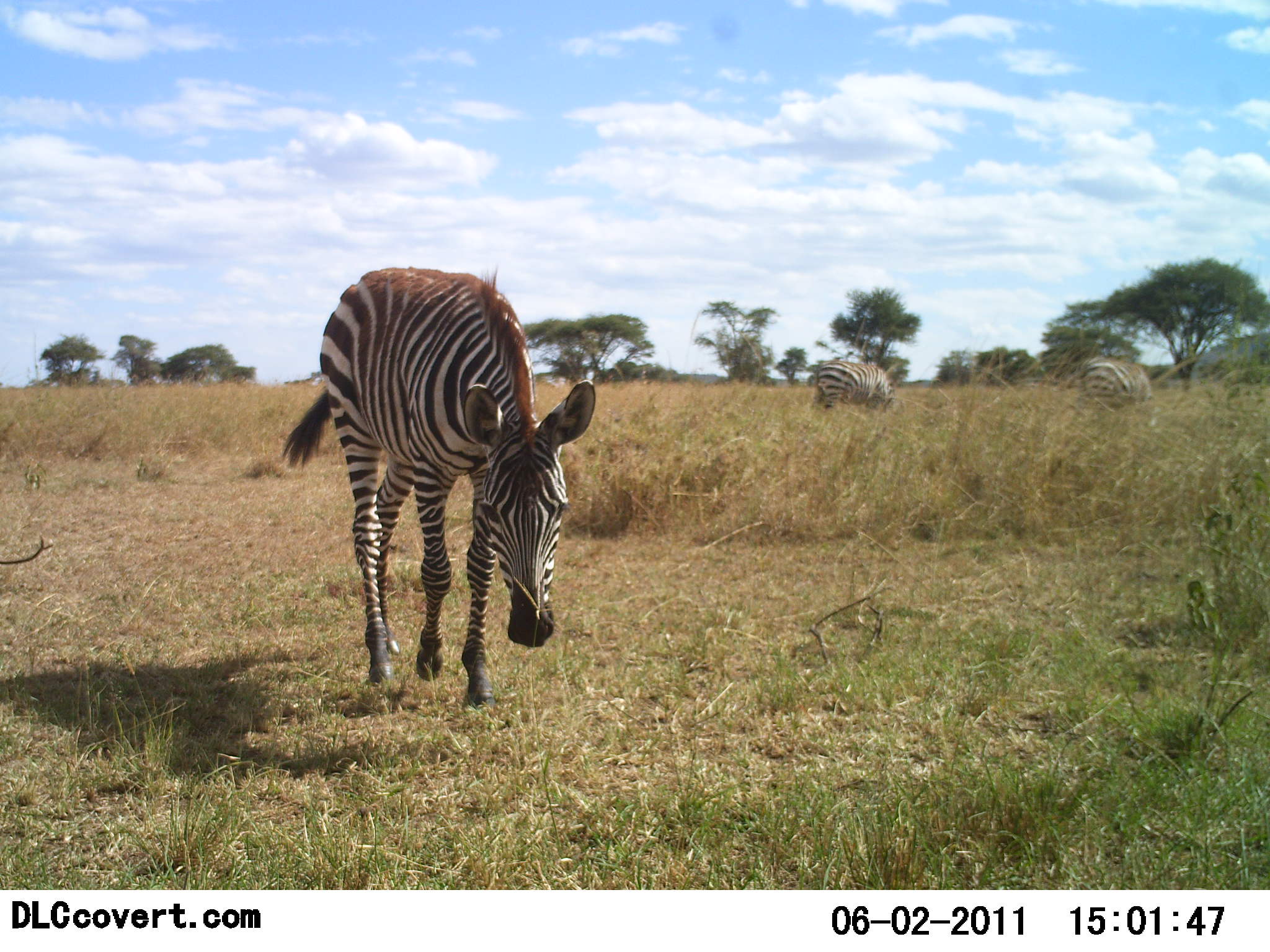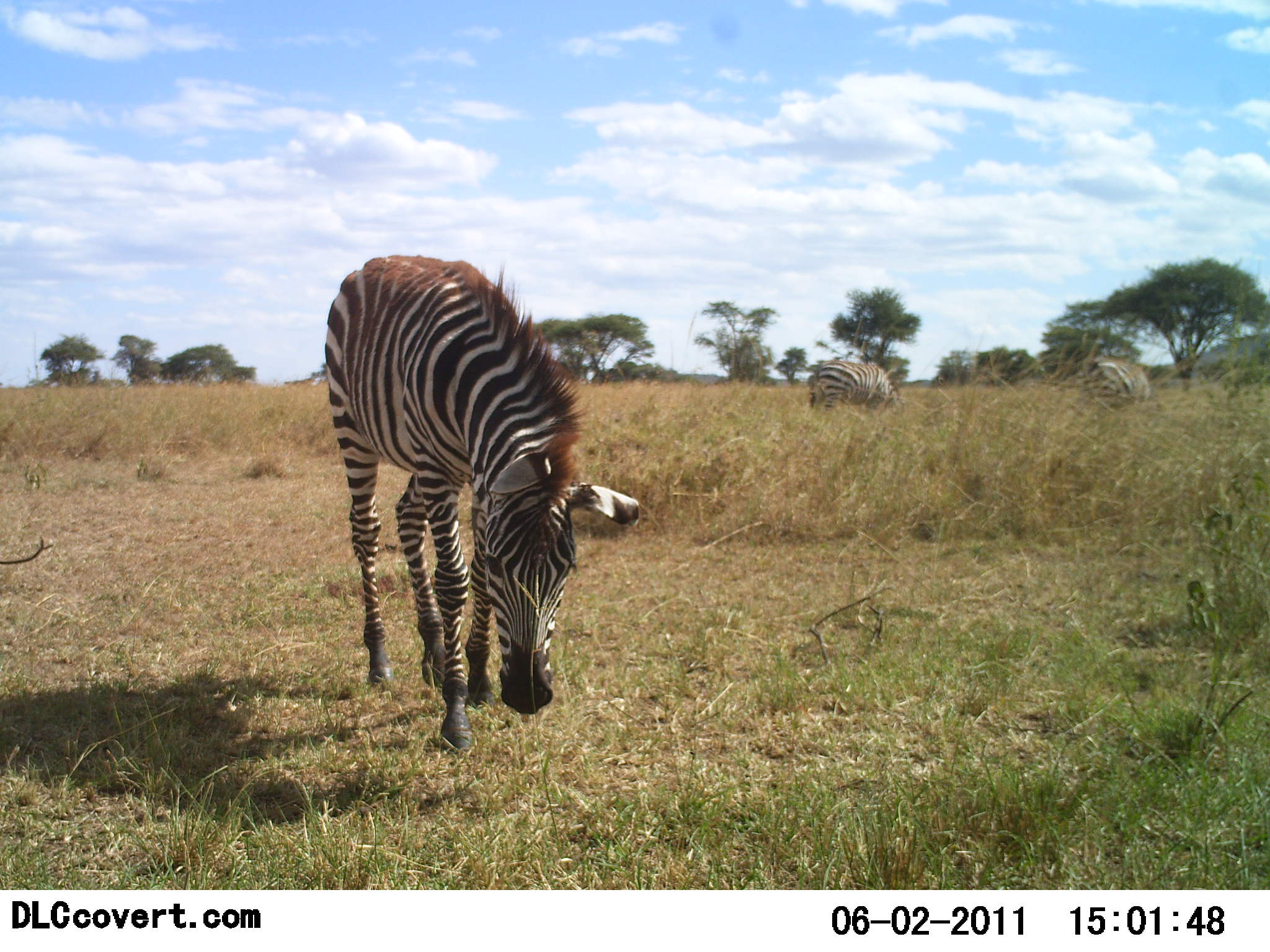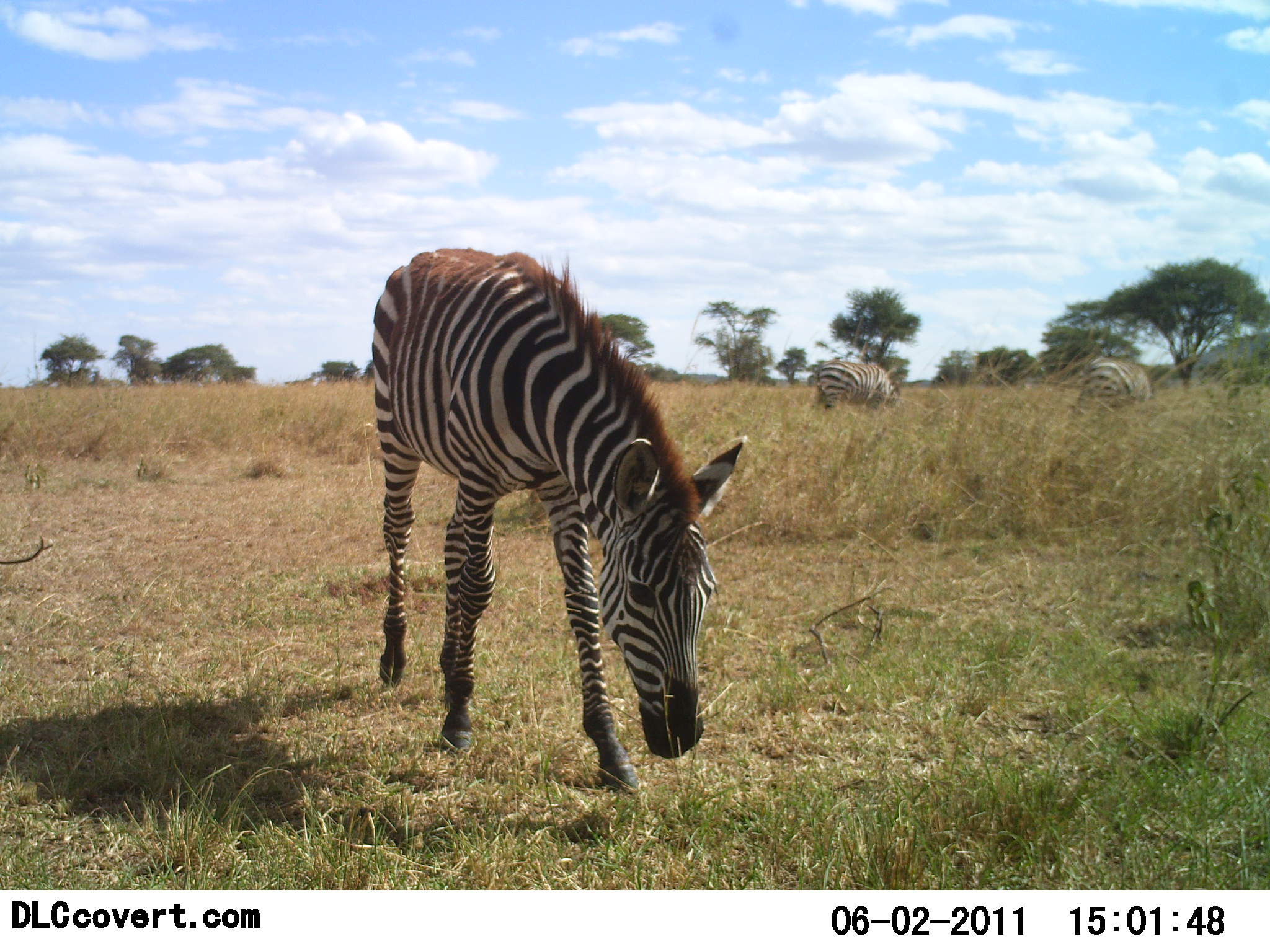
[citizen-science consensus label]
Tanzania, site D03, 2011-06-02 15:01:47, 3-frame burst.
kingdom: Animalia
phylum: Chordata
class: Mammalia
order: Perissodactyla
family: Equidae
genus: Equus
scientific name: Equus quagga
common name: plains zebra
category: zebra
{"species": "zebra (plains zebra) (Equus quagga)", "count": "3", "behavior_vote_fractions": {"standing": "25%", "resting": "0%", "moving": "83%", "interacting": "0%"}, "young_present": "0%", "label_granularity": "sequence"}